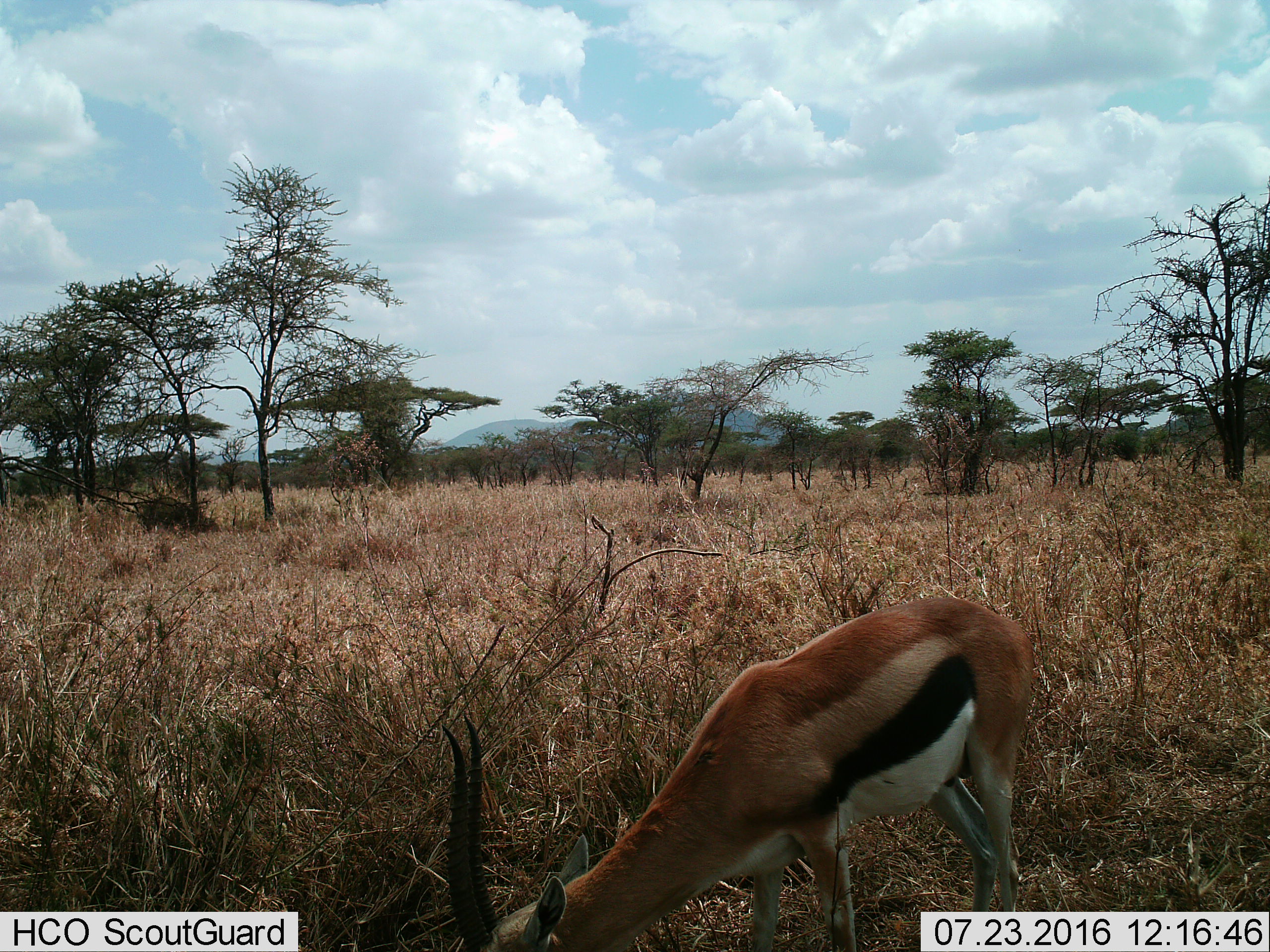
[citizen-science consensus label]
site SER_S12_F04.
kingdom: Animalia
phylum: Chordata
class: Mammalia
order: Artiodactyla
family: Bovidae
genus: Eudorcas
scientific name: Eudorcas thomsonii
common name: thomson's gazelle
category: gazellethomsons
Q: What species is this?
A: Gazellethomsons (thomson's gazelle) (Eudorcas thomsonii).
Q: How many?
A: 1.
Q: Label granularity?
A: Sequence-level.